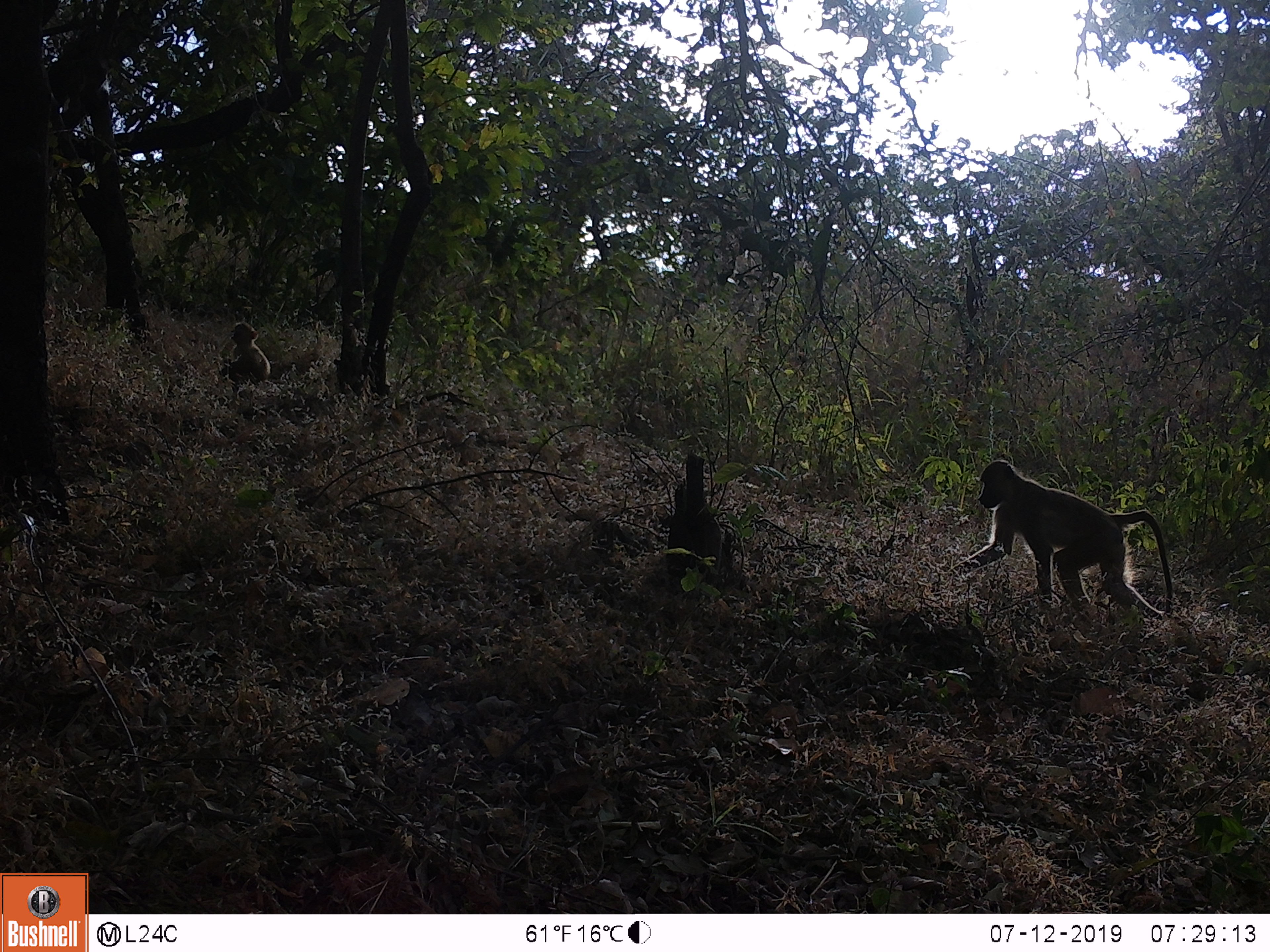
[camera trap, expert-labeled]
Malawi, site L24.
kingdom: Animalia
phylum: Chordata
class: Mammalia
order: Primates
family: Cercopithecidae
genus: Papio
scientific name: Papio cynocephalus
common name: yellow baboon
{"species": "yellow baboon (Papio cynocephalus)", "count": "2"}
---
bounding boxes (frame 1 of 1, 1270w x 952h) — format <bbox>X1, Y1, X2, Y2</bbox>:
yellow baboon: <bbox>948, 445, 1184, 637</bbox>; <bbox>217, 321, 275, 397</bbox>